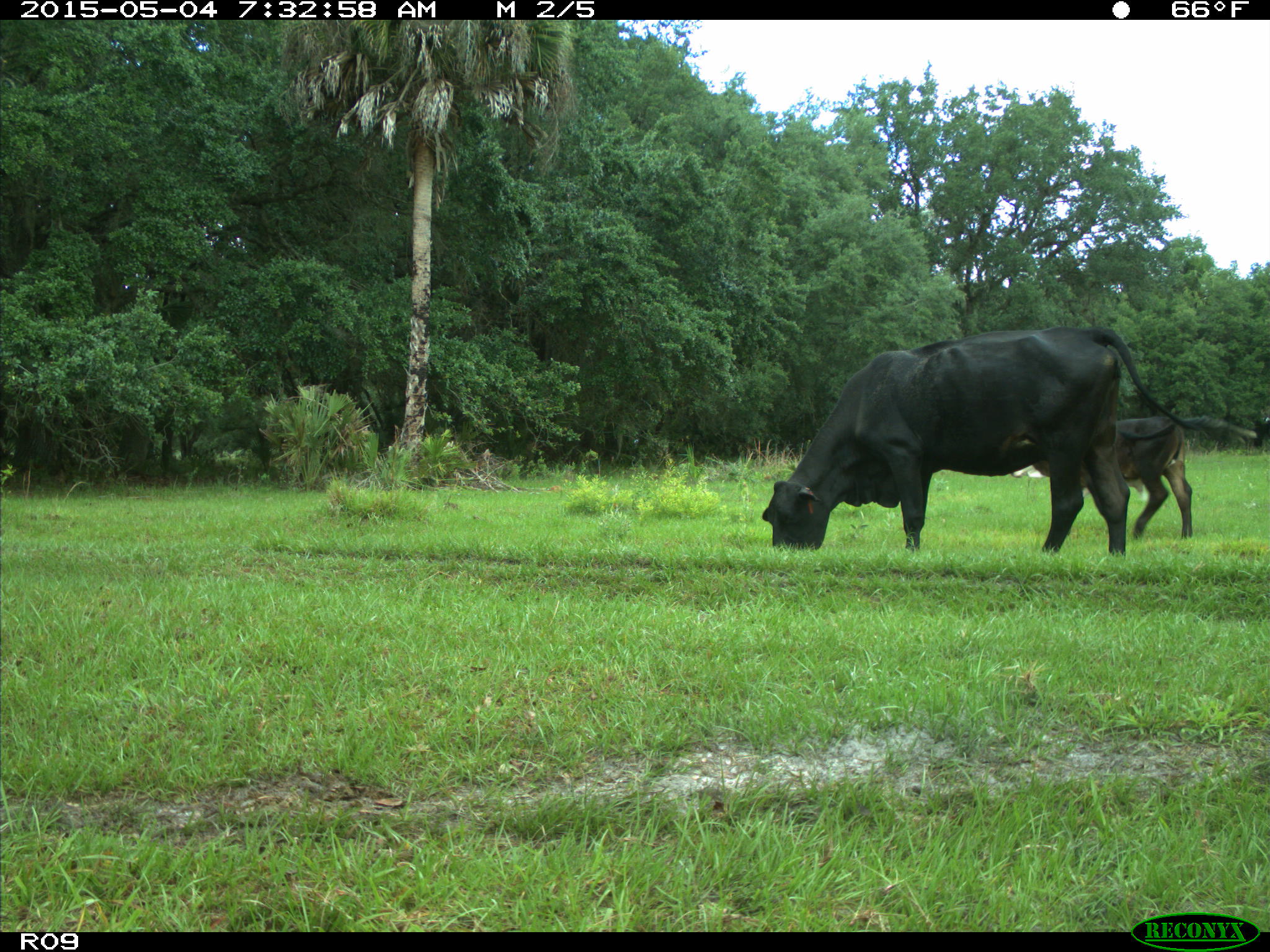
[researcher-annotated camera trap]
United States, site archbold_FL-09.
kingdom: Animalia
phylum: Chordata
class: Mammalia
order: Artiodactyla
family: Bovidae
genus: Bos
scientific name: Bos taurus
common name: domestic cow